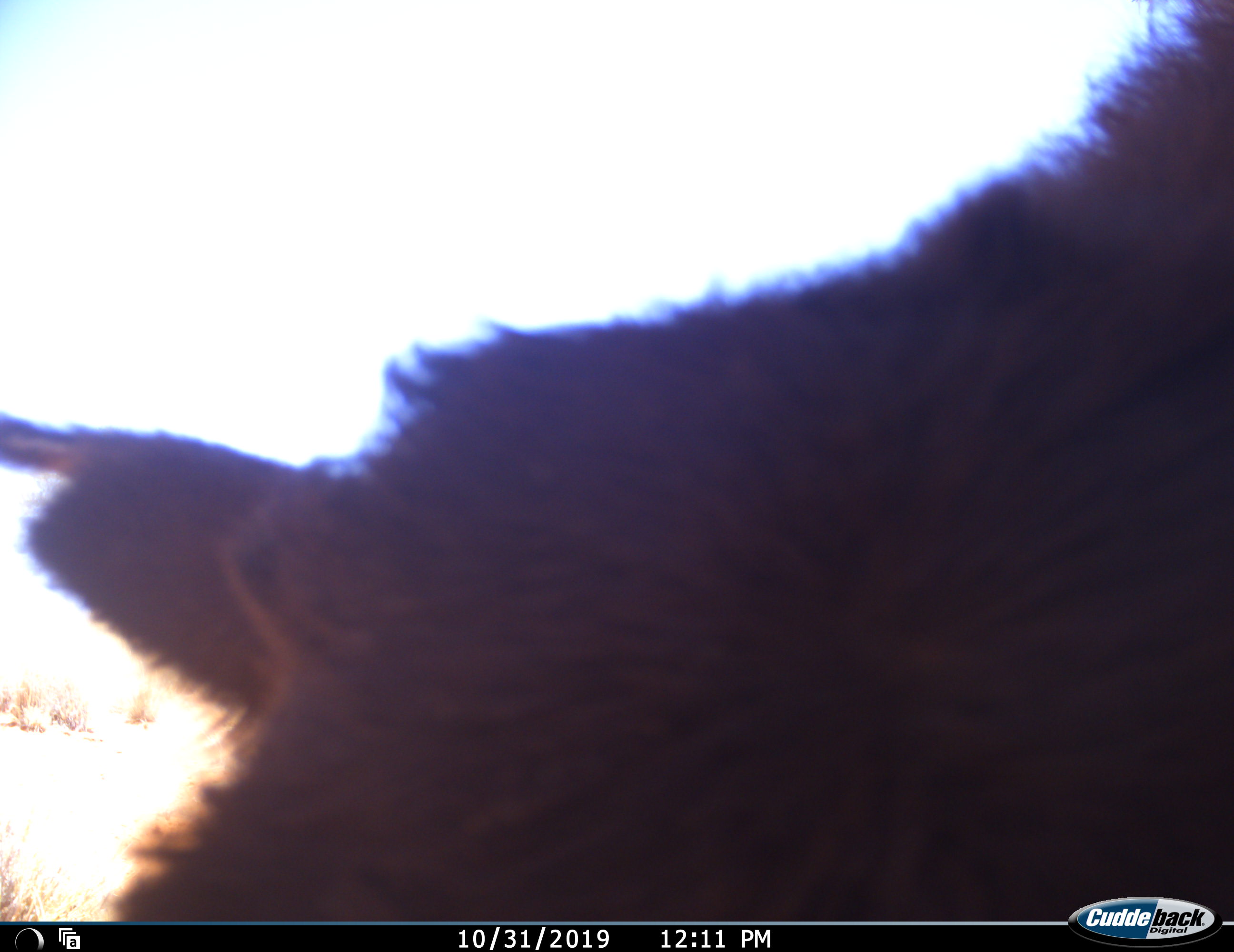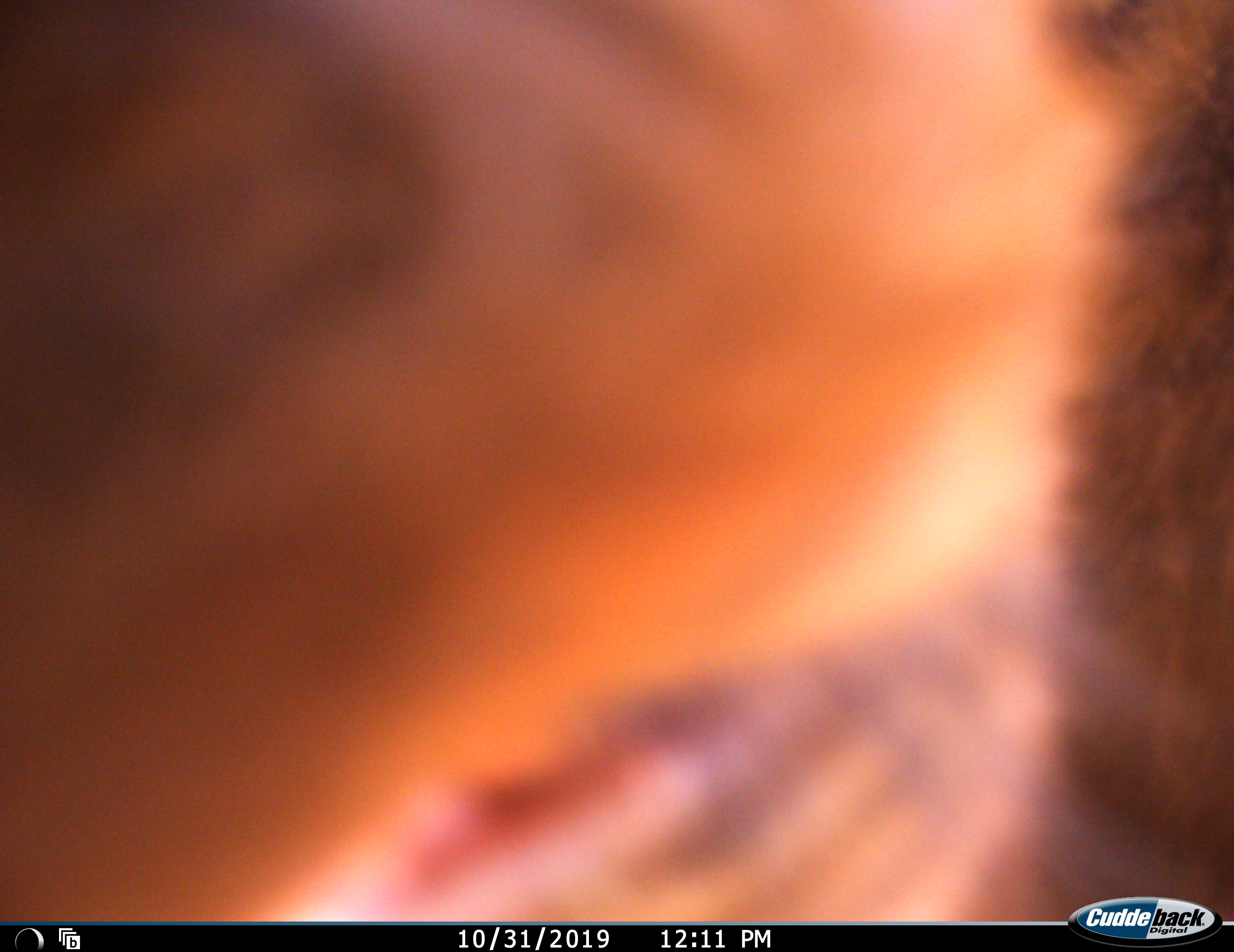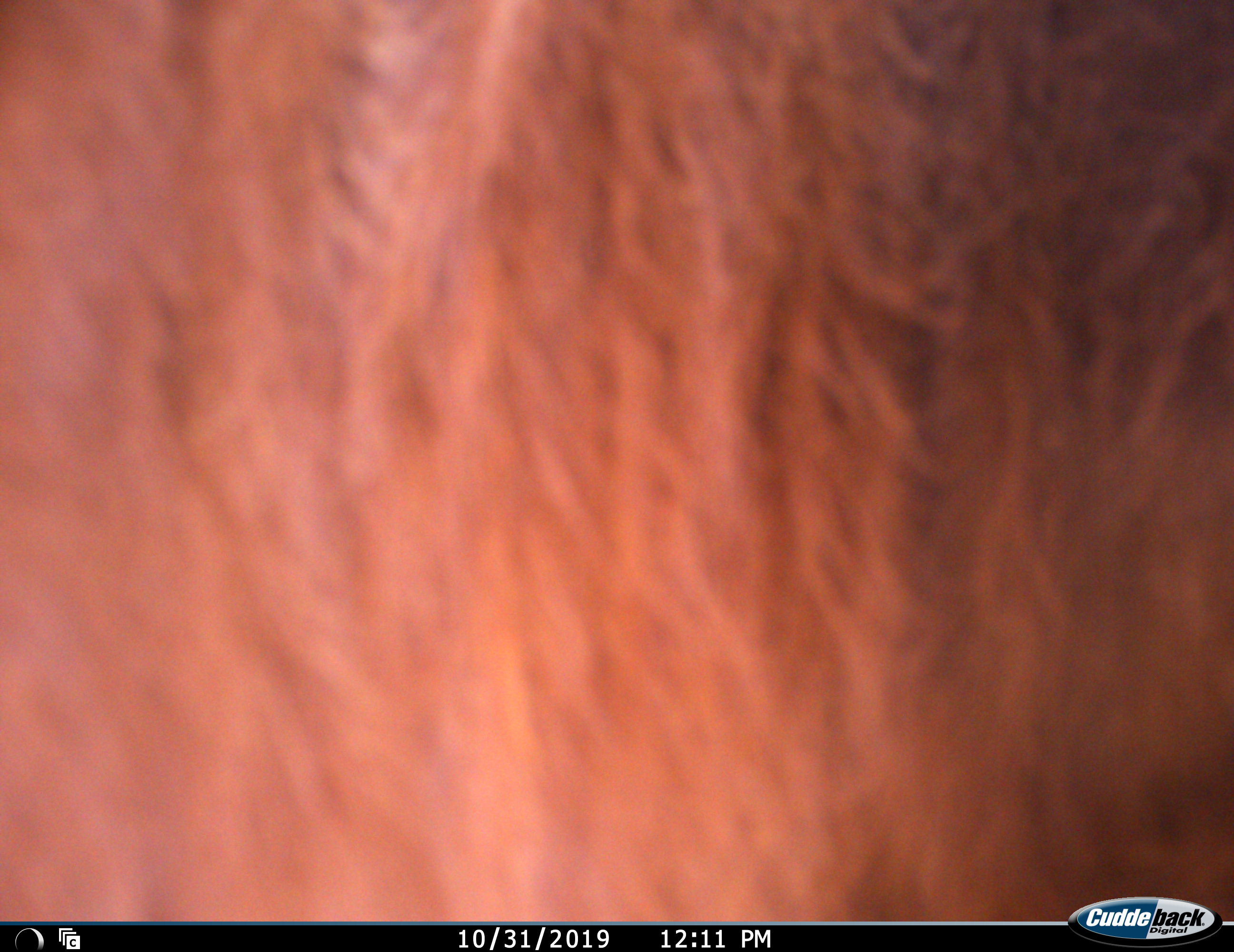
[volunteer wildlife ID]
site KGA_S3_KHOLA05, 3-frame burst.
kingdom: Animalia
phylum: Chordata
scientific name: Vertebrata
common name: domestic animal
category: domesticanimal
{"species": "domesticanimal (domestic animal) (Vertebrata)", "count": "1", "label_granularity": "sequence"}